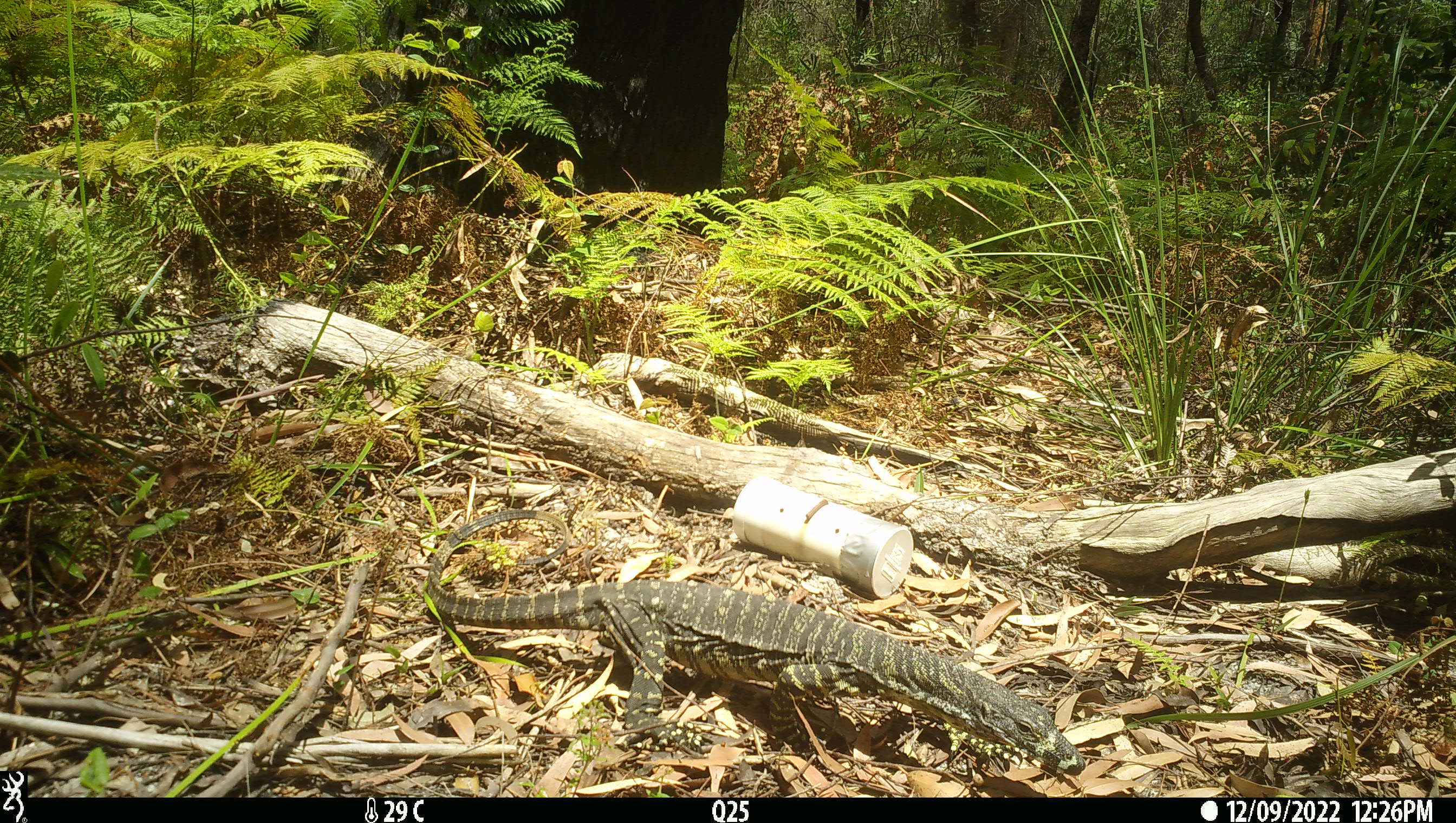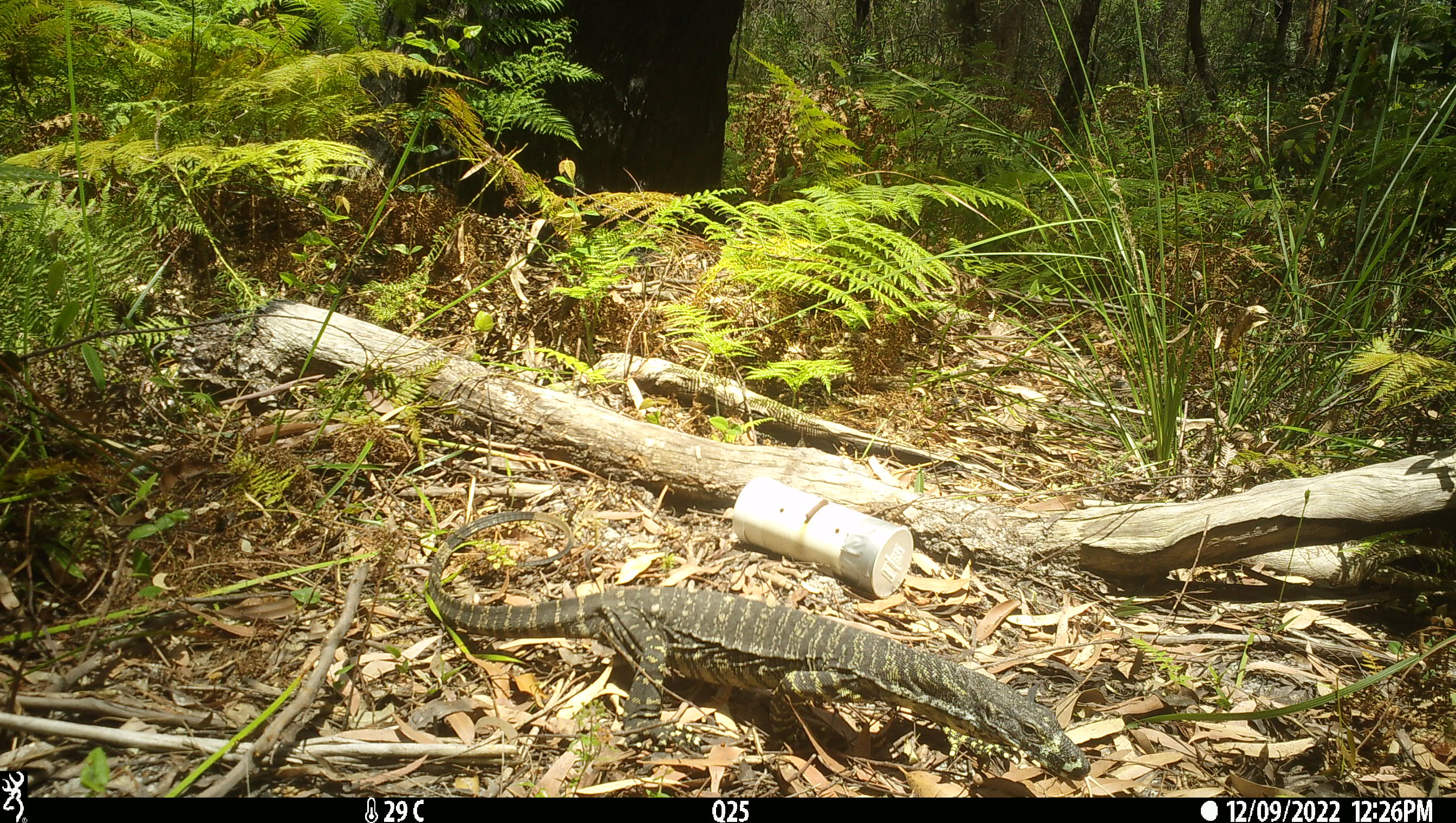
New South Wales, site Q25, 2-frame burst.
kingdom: Animalia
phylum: Chordata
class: Reptilia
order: Squamata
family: Varanidae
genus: Varanus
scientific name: Varanus varius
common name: lace monitor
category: goanna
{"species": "goanna (lace monitor) (Varanus varius)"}